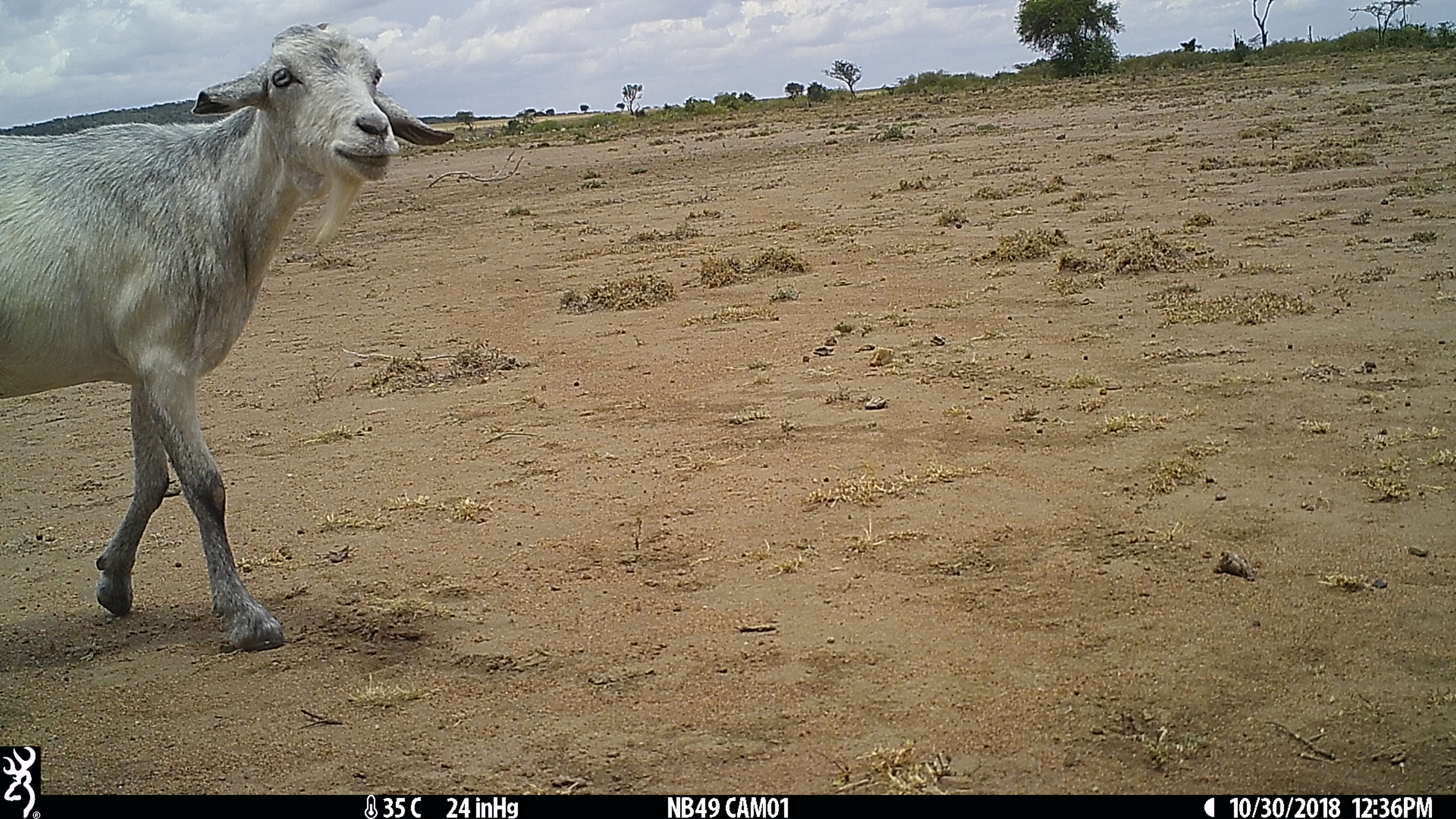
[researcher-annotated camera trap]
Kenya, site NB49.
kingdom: Animalia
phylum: Chordata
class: Mammalia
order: Artiodactyla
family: Bovidae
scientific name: Bovidae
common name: sheep or goat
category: shoat